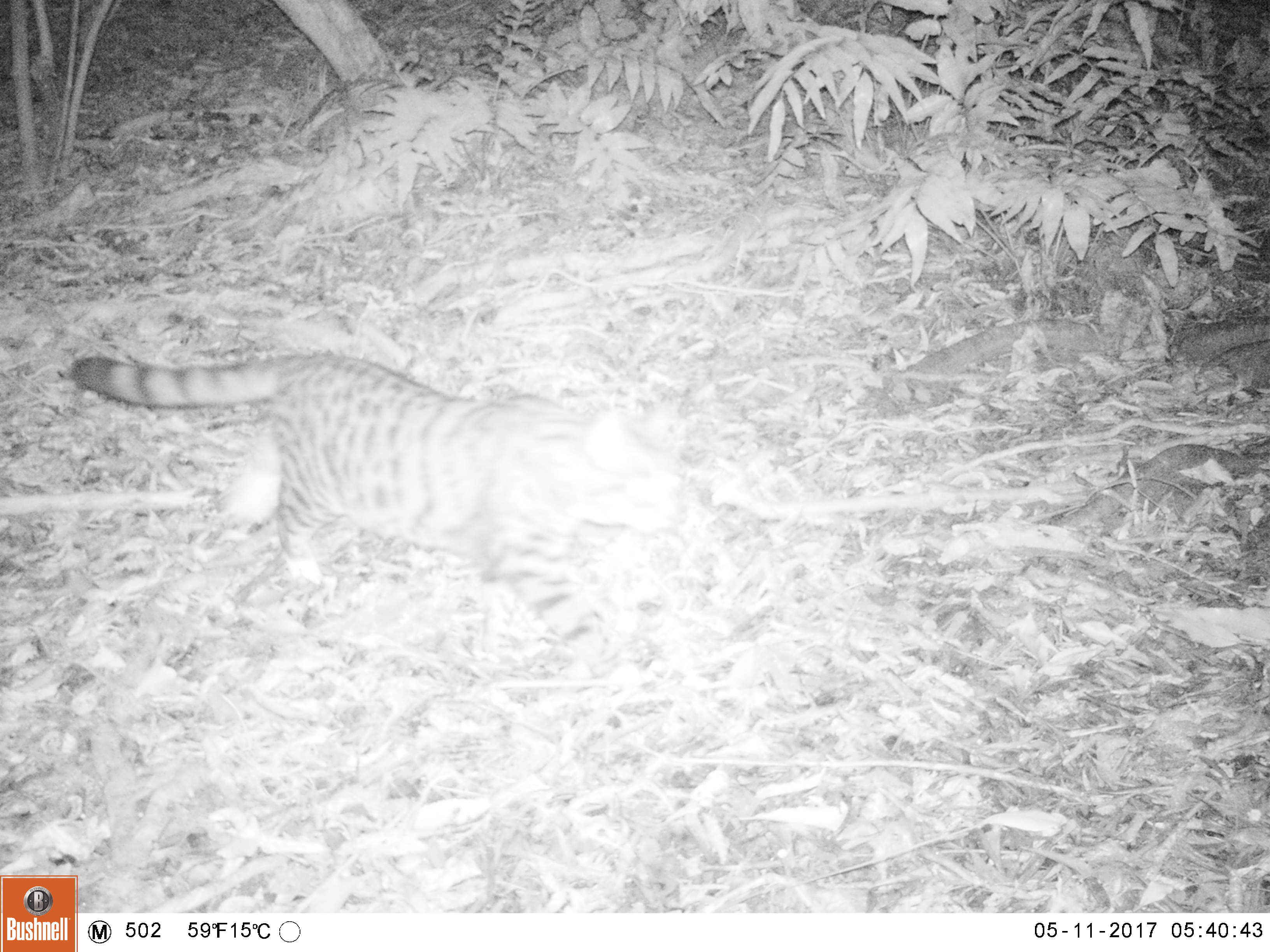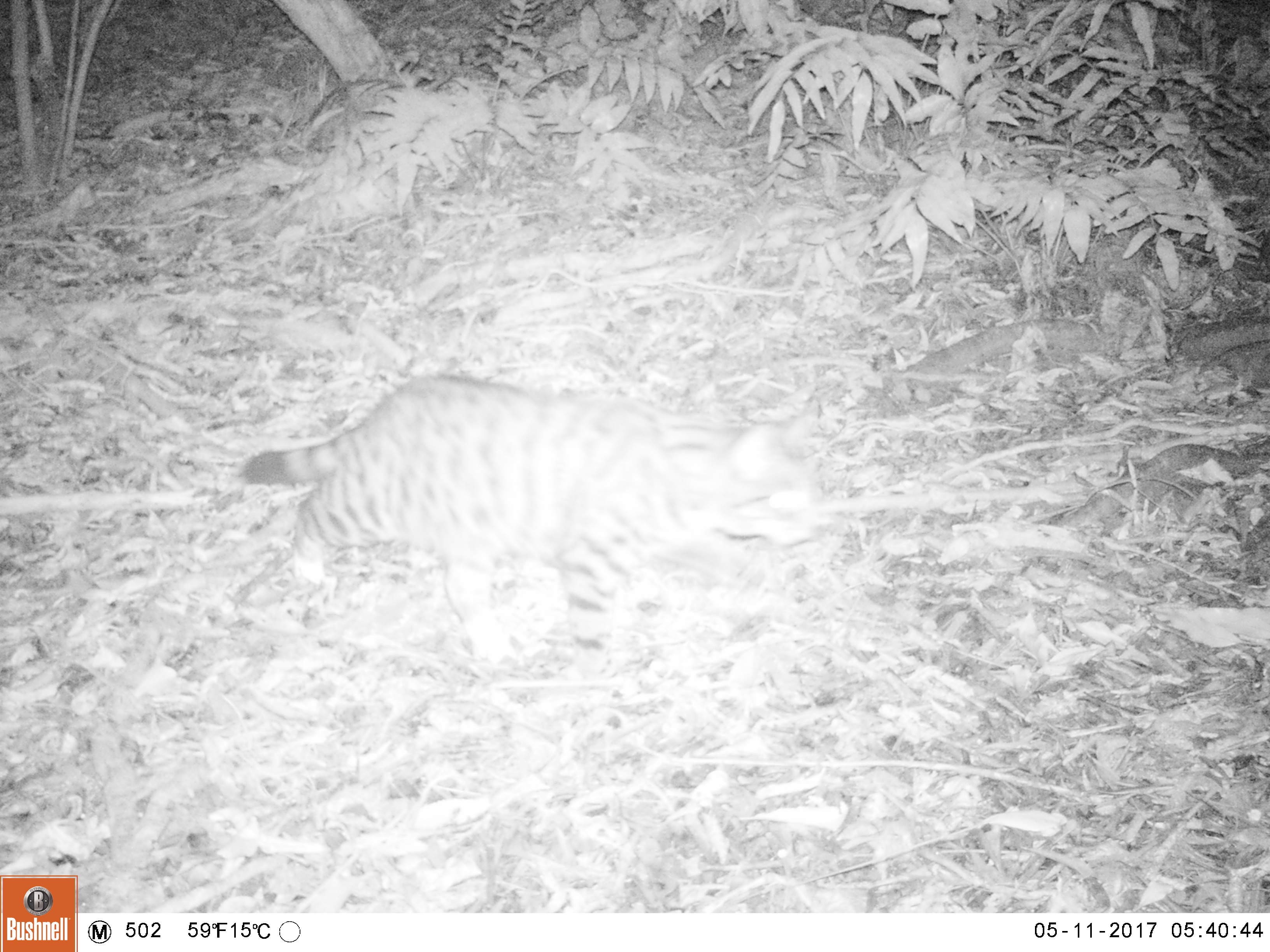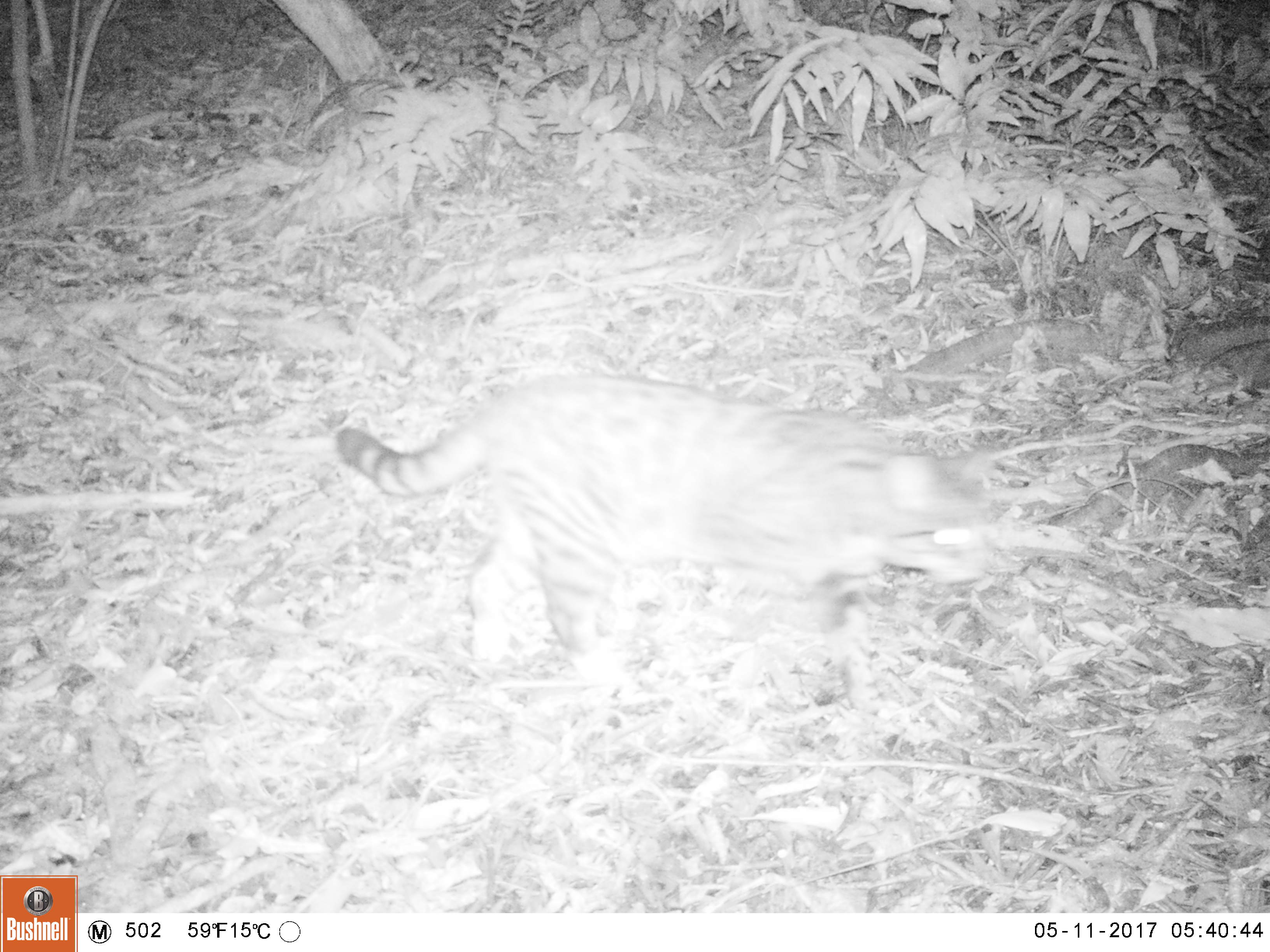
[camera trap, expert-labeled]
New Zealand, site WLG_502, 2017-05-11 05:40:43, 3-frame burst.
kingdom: Animalia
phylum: Chordata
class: Mammalia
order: Carnivora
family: Felidae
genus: Felis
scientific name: Felis catus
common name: domestic cat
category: cat